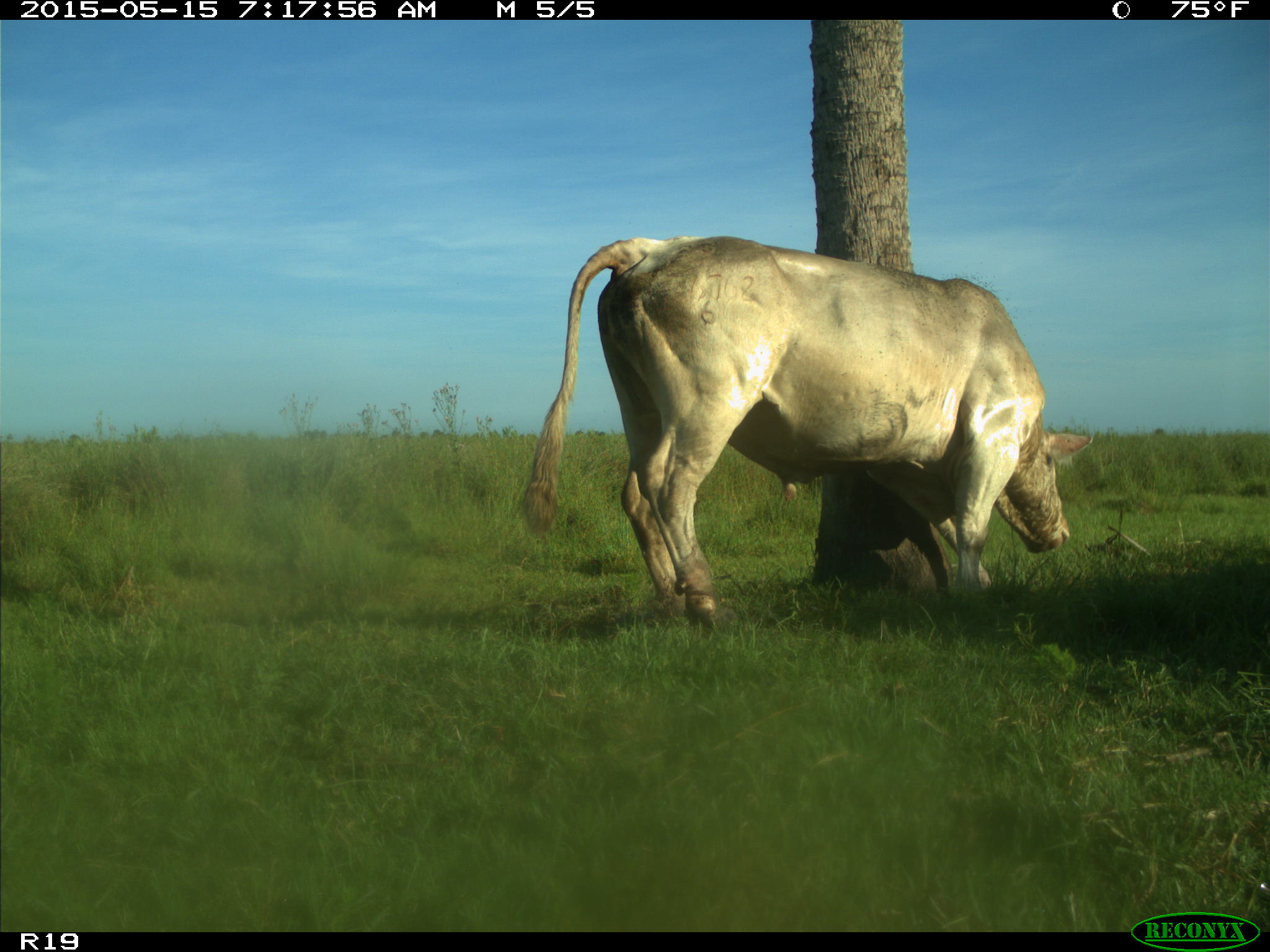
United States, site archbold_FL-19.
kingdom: Animalia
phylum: Chordata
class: Mammalia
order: Artiodactyla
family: Bovidae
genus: Bos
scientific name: Bos taurus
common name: domestic cow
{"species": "Bos taurus (domestic cow)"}